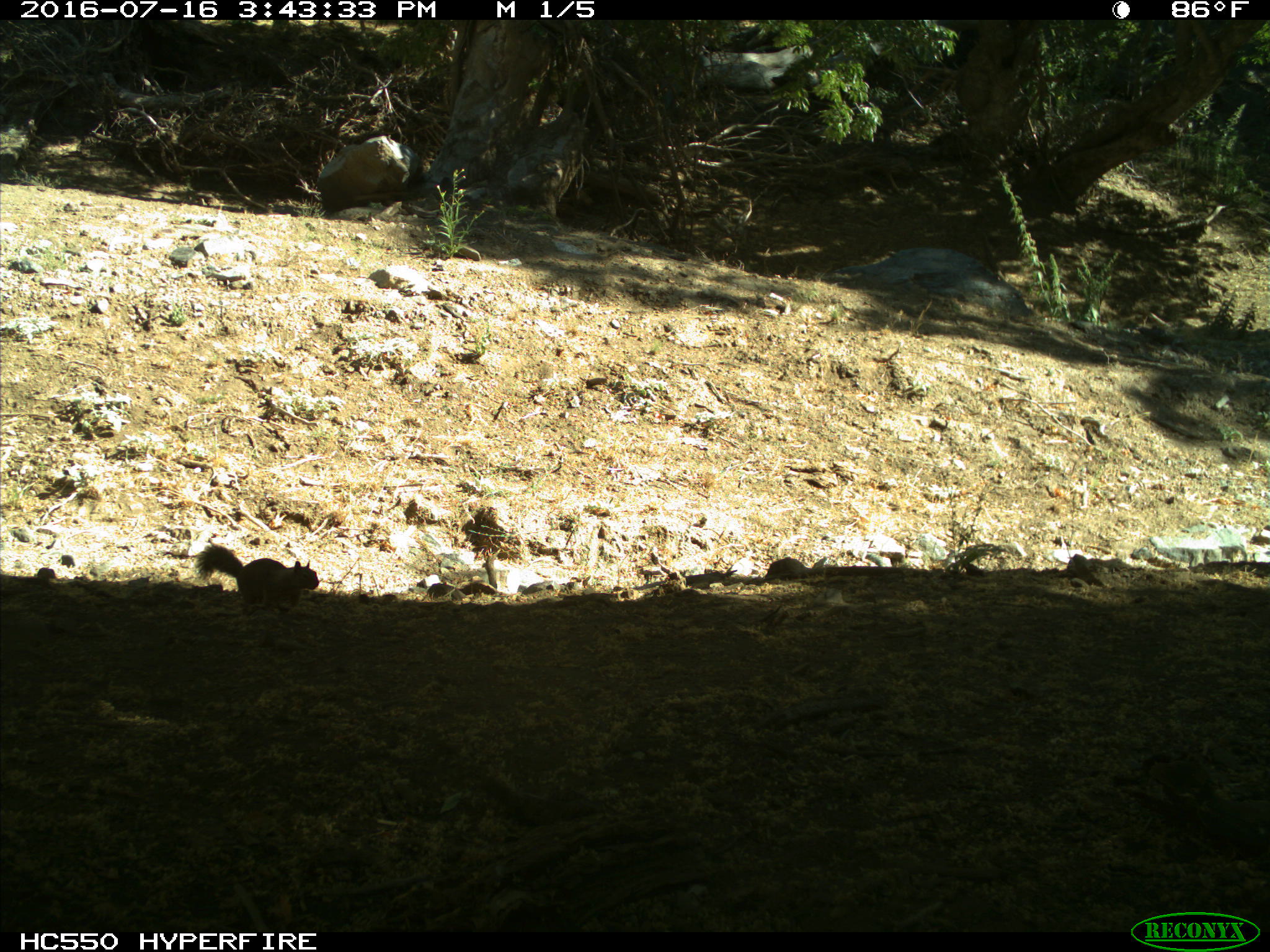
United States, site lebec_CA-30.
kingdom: Animalia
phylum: Chordata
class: Mammalia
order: Rodentia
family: Sciuridae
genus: Otospermophilus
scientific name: Otospermophilus beecheyi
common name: california ground squirrel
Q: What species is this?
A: Otospermophilus beecheyi (california ground squirrel).